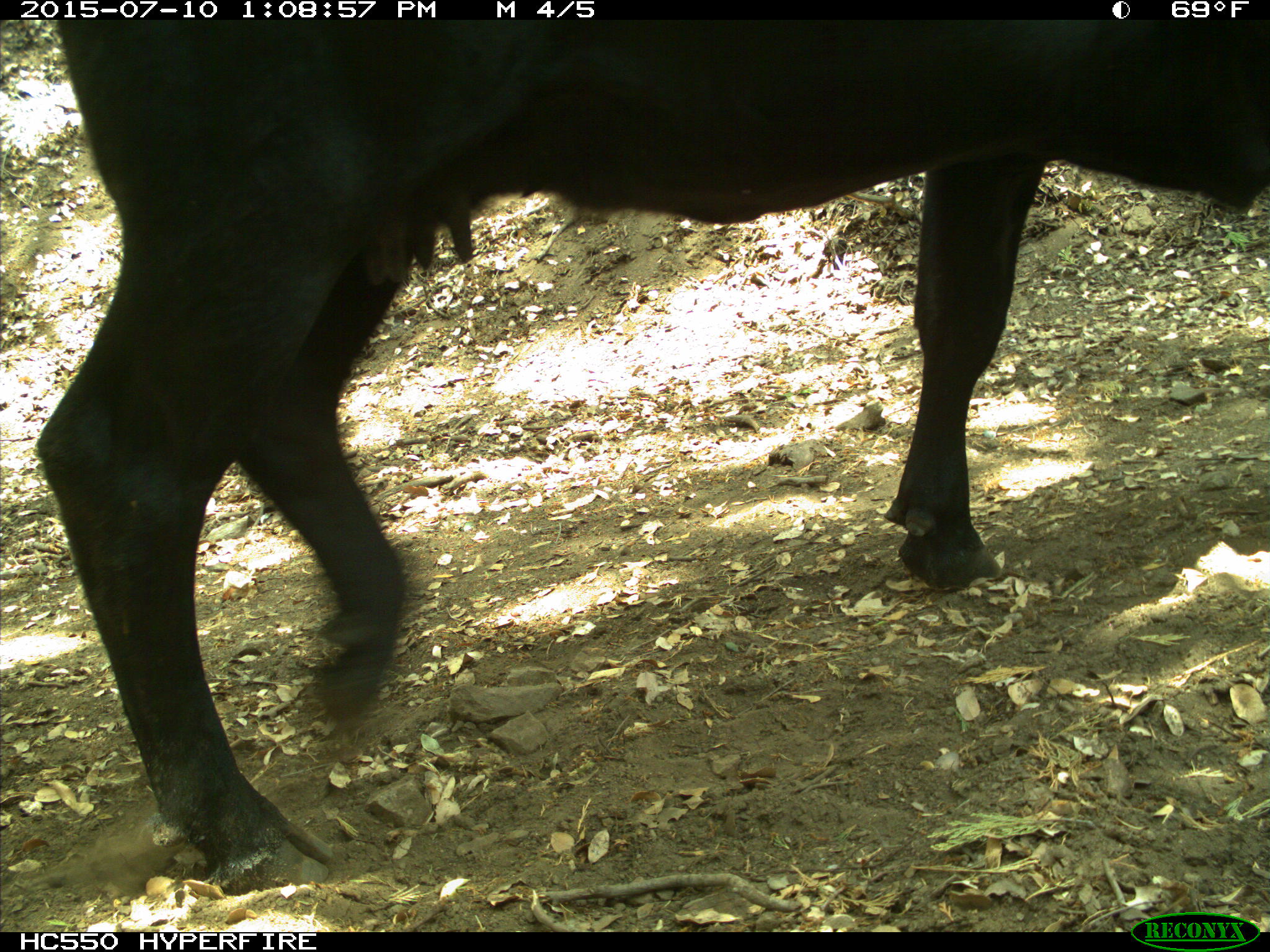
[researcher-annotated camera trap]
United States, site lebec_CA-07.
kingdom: Animalia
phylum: Chordata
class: Mammalia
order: Artiodactyla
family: Bovidae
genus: Bos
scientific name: Bos taurus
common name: domestic cow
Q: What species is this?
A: Bos taurus (domestic cow).